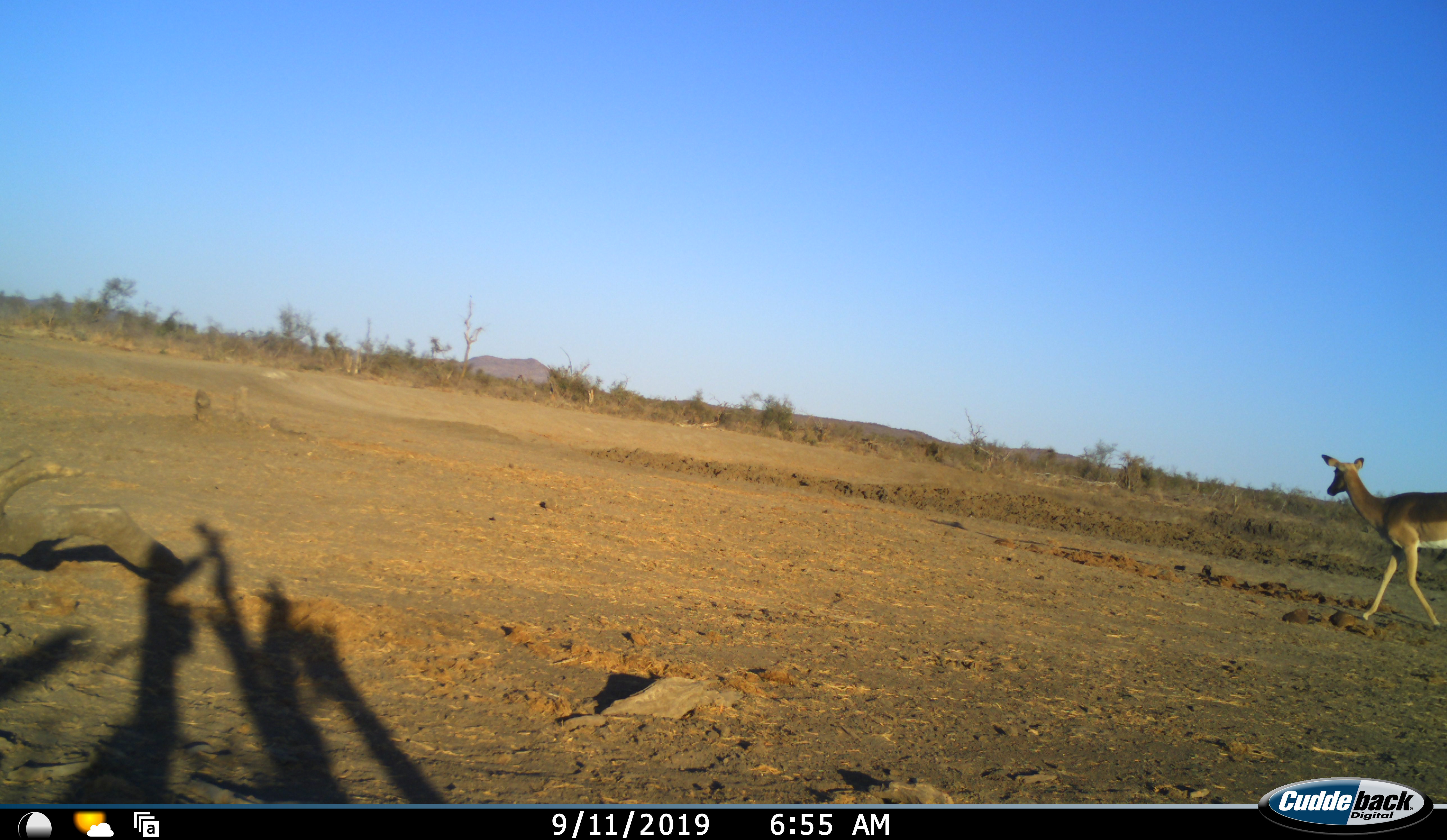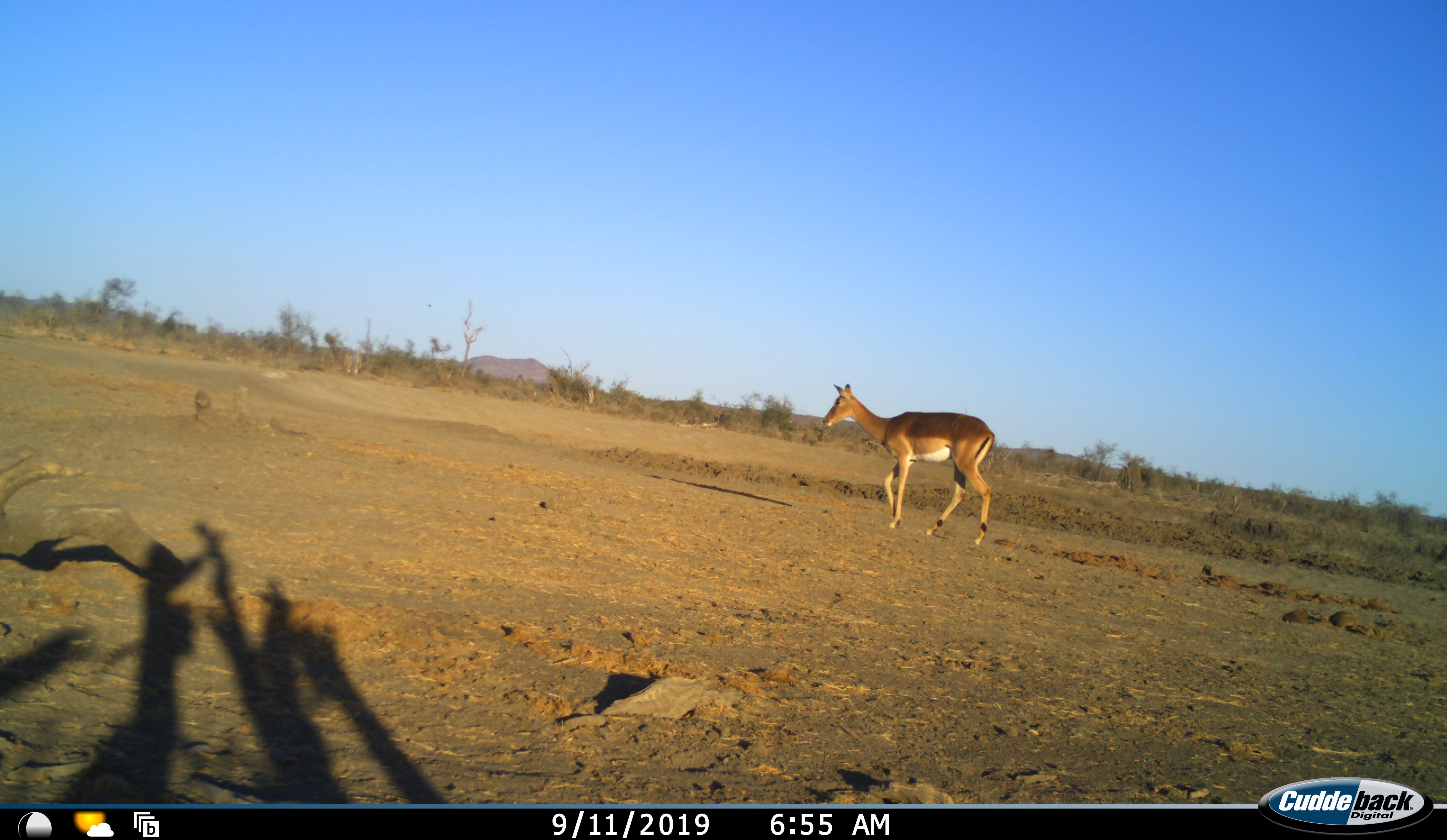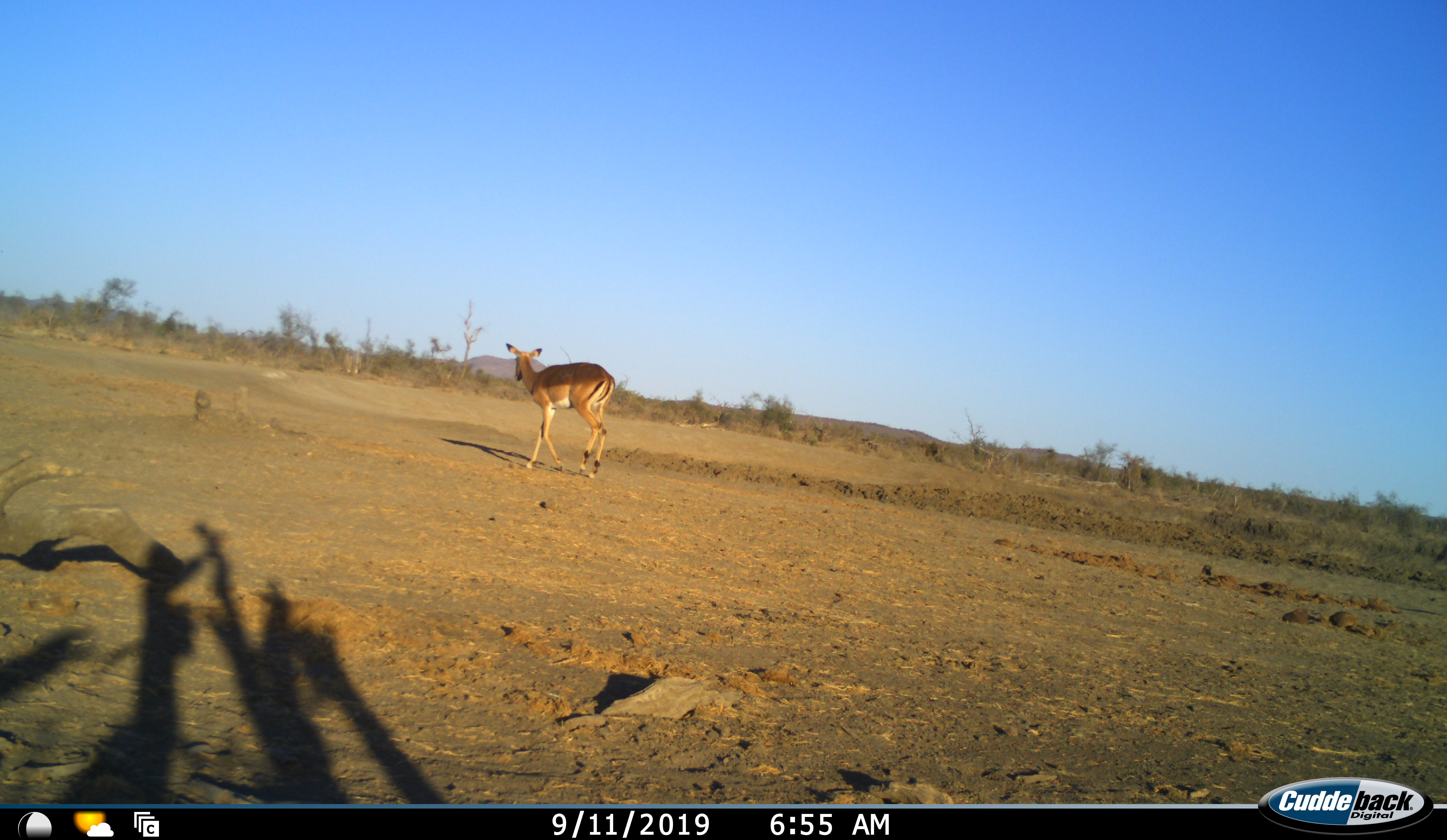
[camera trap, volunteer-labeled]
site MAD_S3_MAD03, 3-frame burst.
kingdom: Animalia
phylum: Chordata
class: Mammalia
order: Artiodactyla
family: Bovidae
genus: Aepyceros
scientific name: Aepyceros melampus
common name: impala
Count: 1.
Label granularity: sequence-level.